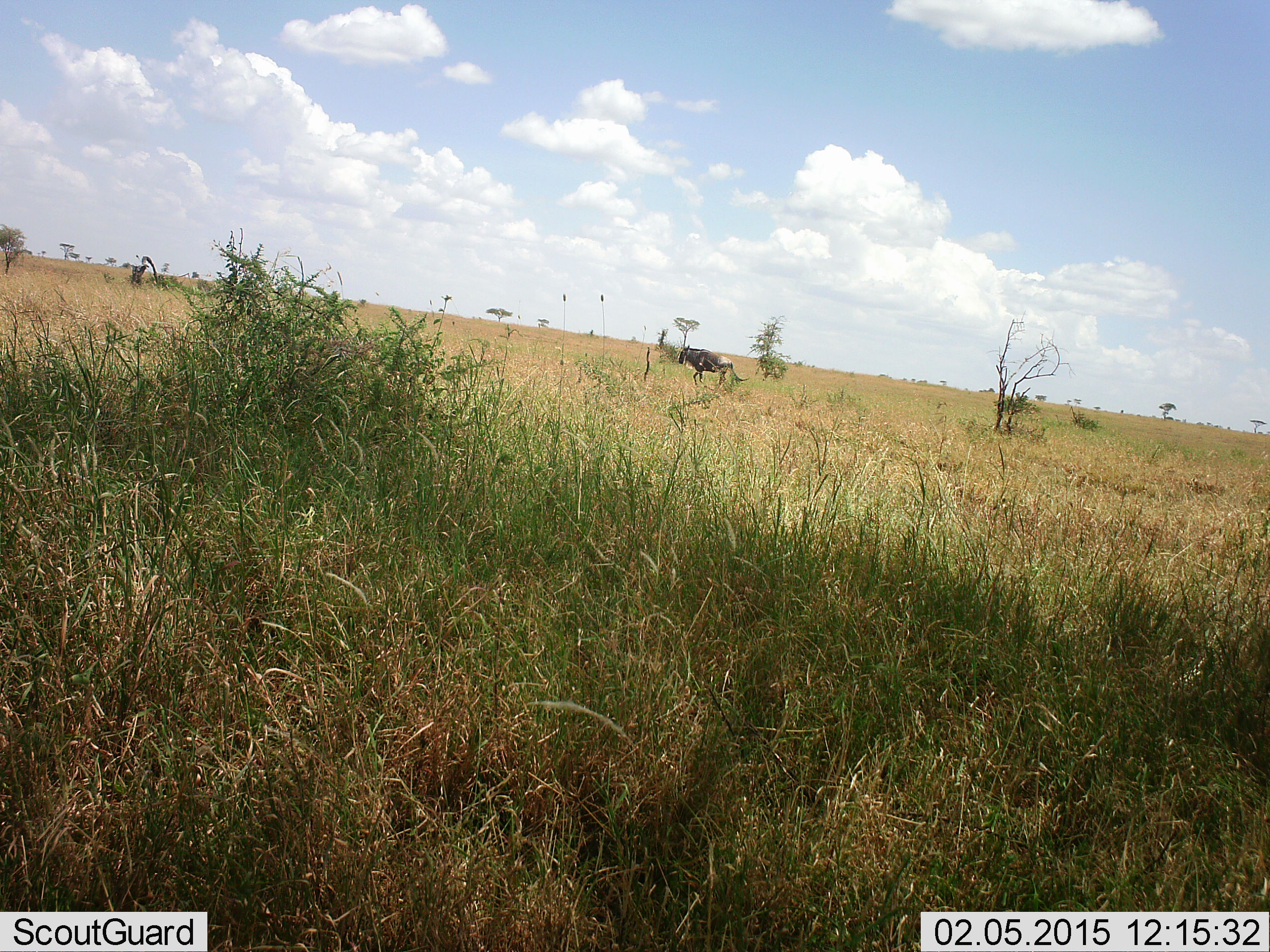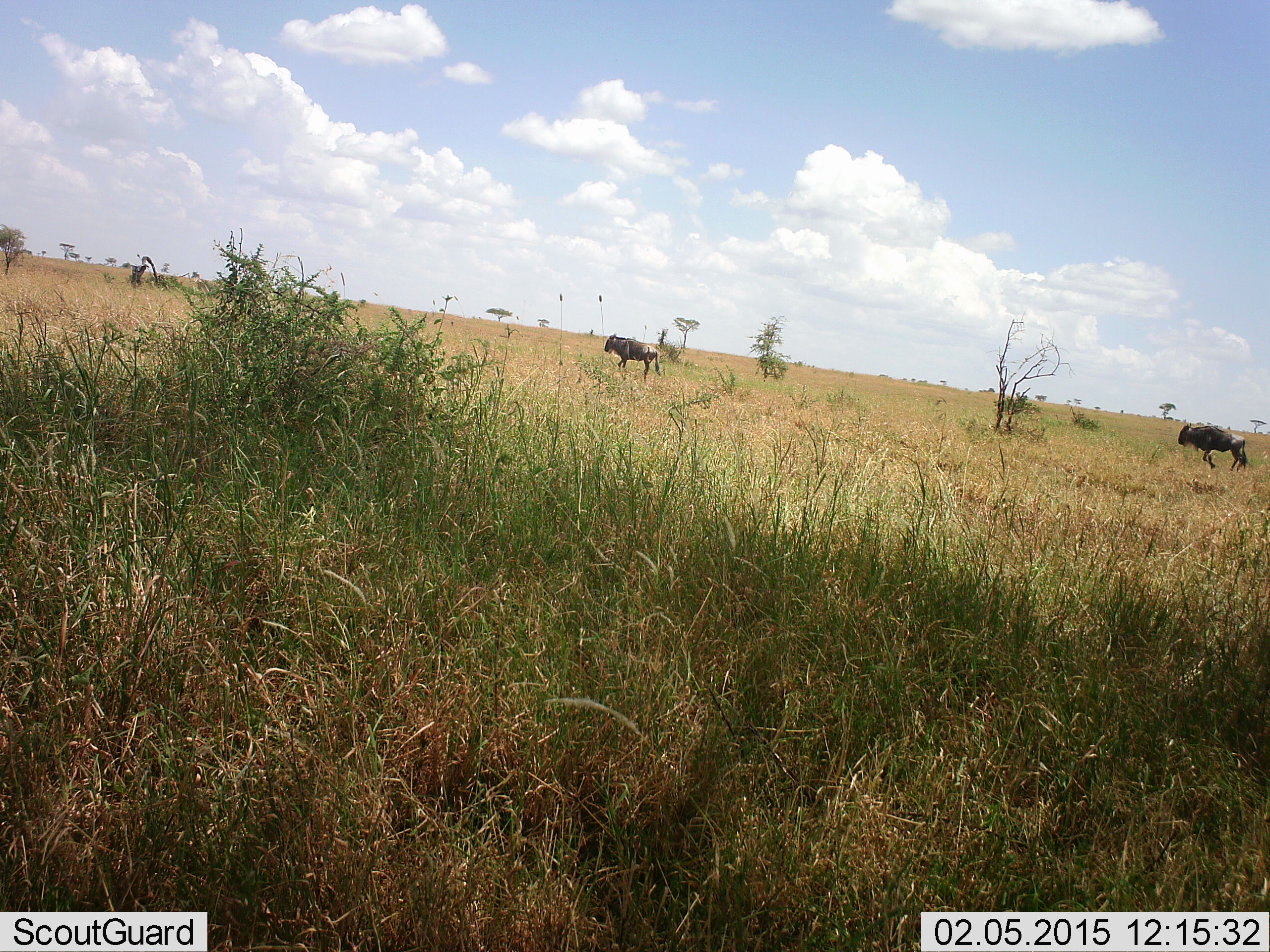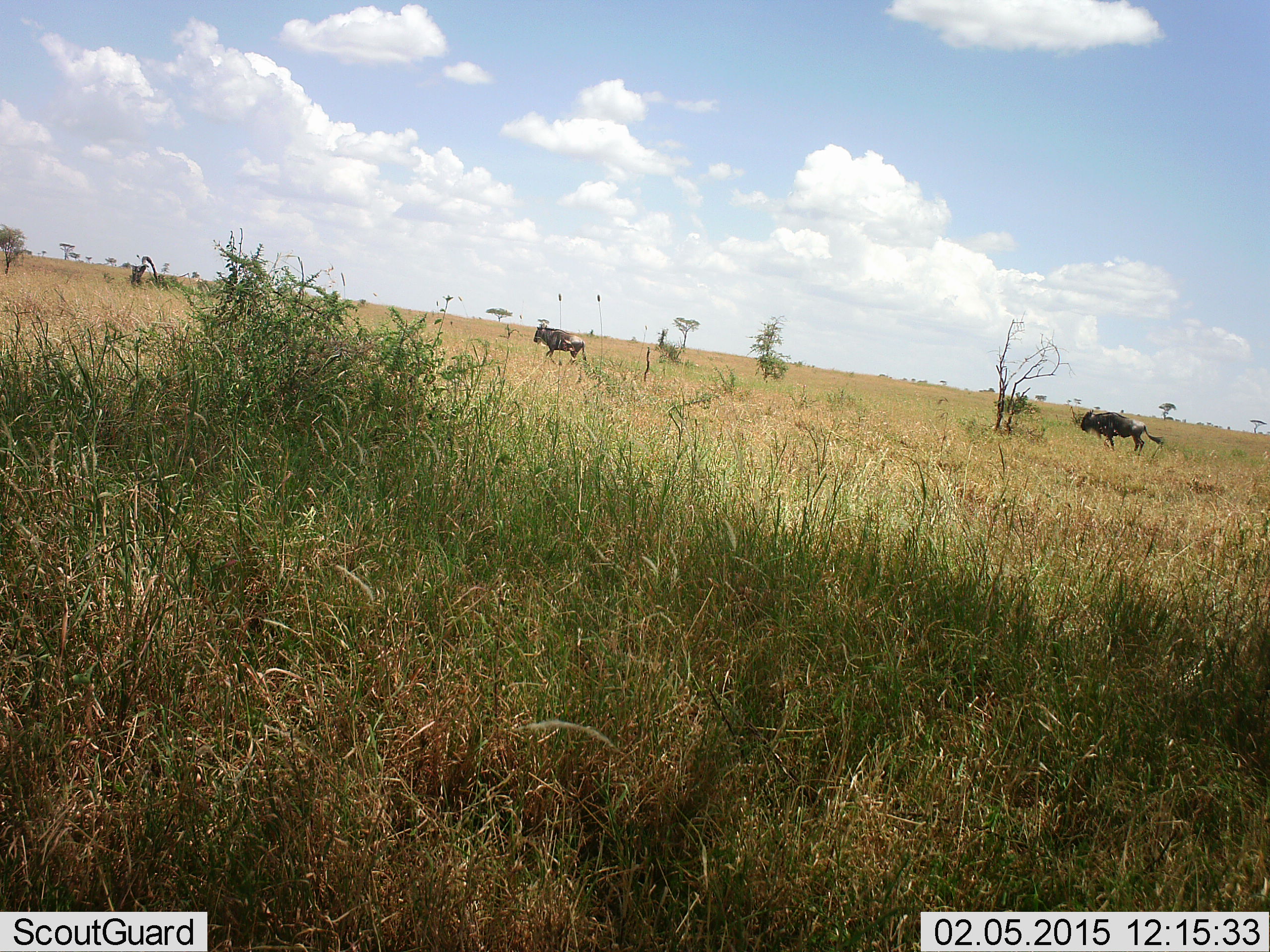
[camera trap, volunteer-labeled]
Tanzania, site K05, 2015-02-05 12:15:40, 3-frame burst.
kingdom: Animalia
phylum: Chordata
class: Mammalia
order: Artiodactyla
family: Bovidae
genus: Connochaetes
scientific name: Connochaetes taurinus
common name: blue wildebeest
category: wildebeest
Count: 2.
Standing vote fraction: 20%.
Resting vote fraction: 0%.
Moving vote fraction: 90%.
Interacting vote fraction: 0%.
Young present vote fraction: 0%.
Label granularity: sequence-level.